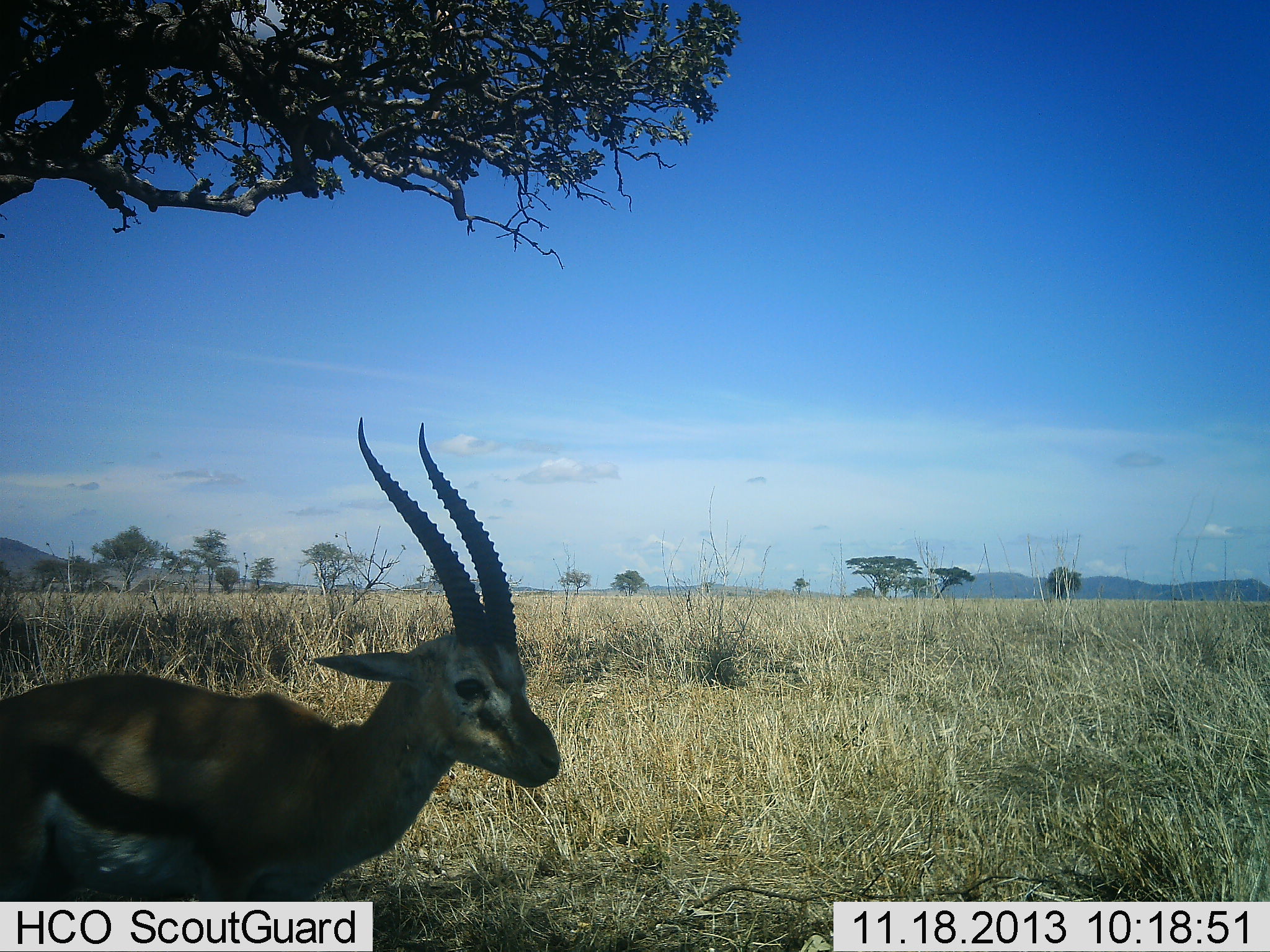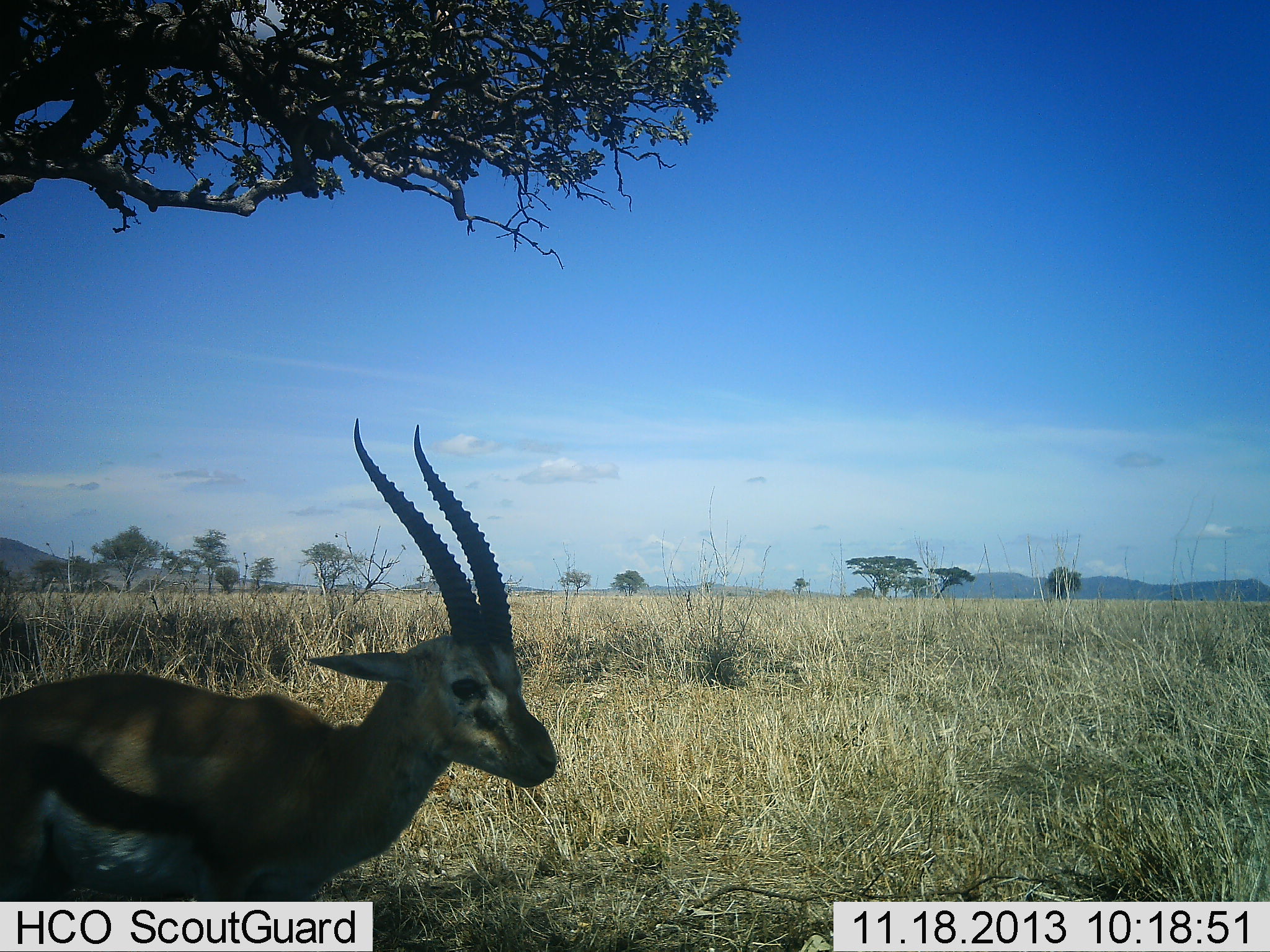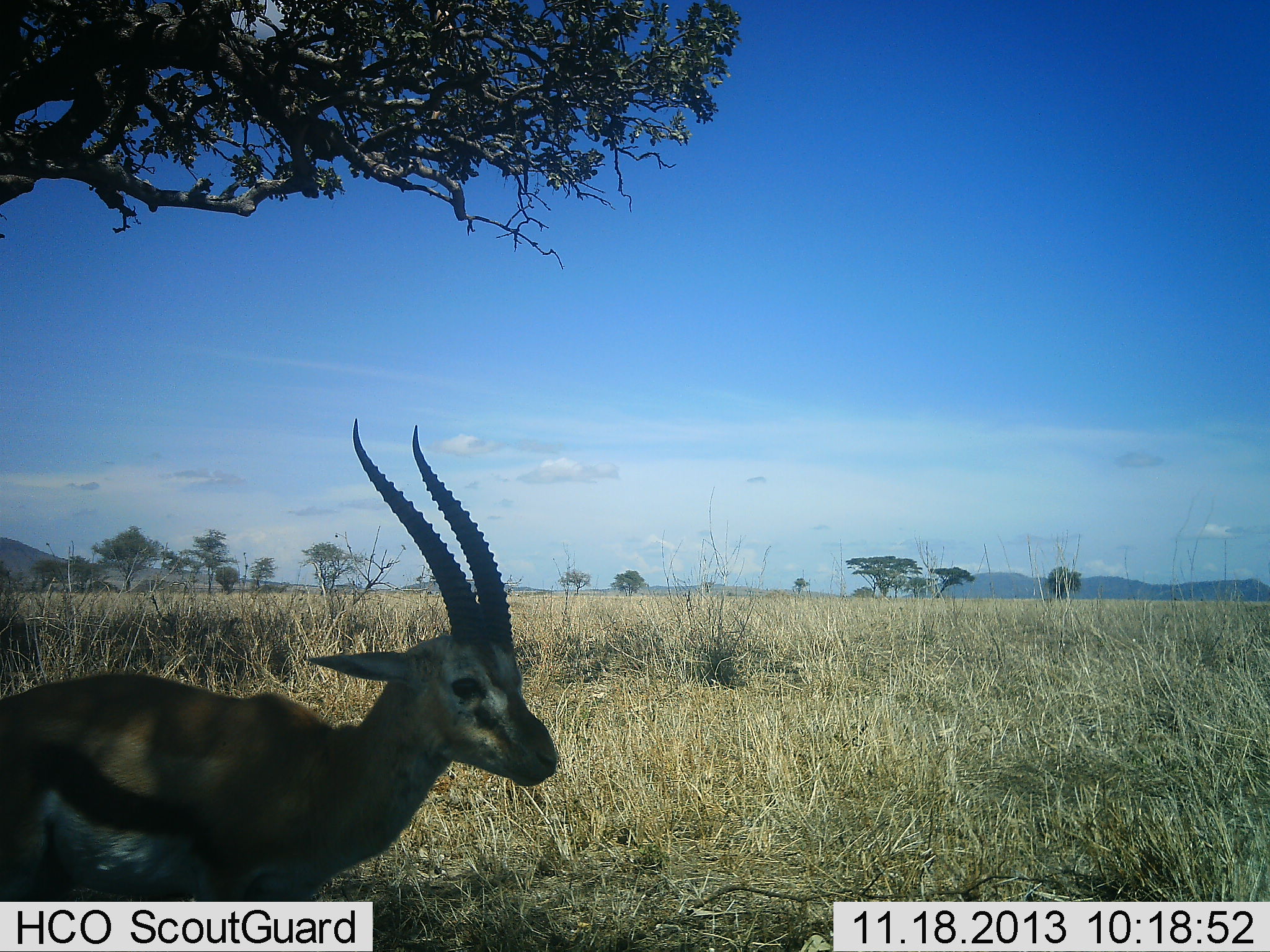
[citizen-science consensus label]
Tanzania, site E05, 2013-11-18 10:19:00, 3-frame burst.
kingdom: Animalia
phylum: Chordata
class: Mammalia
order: Artiodactyla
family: Bovidae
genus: Eudorcas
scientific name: Eudorcas thomsonii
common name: thomson's gazelle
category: gazellethomsons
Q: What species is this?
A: Gazellethomsons (thomson's gazelle) (Eudorcas thomsonii).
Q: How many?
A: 1.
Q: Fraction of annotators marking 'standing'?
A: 94%.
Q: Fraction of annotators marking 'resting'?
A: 2%.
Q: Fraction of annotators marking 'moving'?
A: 6%.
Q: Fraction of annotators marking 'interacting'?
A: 0%.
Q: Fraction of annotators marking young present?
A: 0%.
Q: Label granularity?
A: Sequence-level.